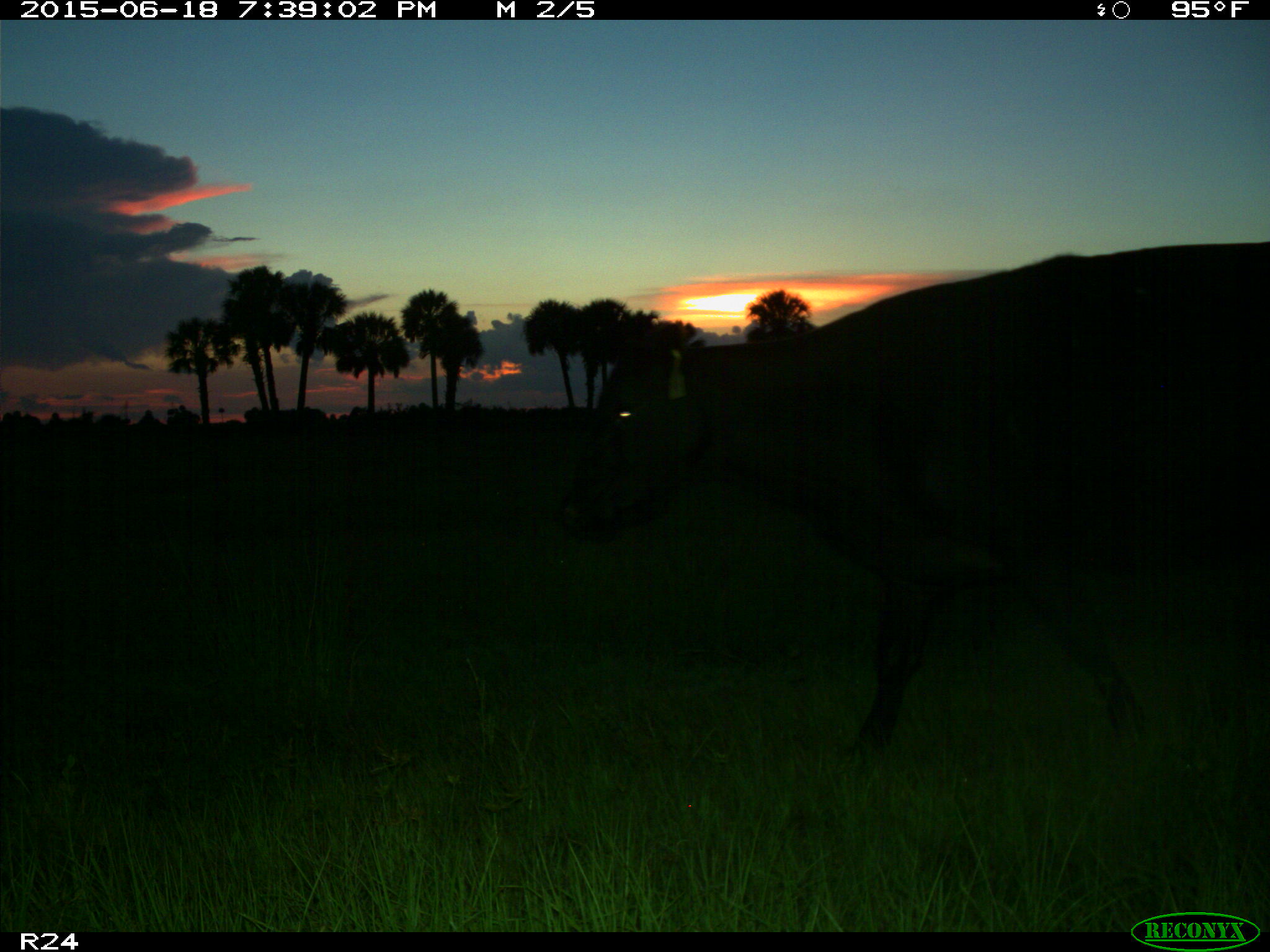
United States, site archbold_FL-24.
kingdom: Animalia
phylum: Chordata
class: Mammalia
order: Artiodactyla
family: Bovidae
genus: Bos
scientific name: Bos taurus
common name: domestic cow